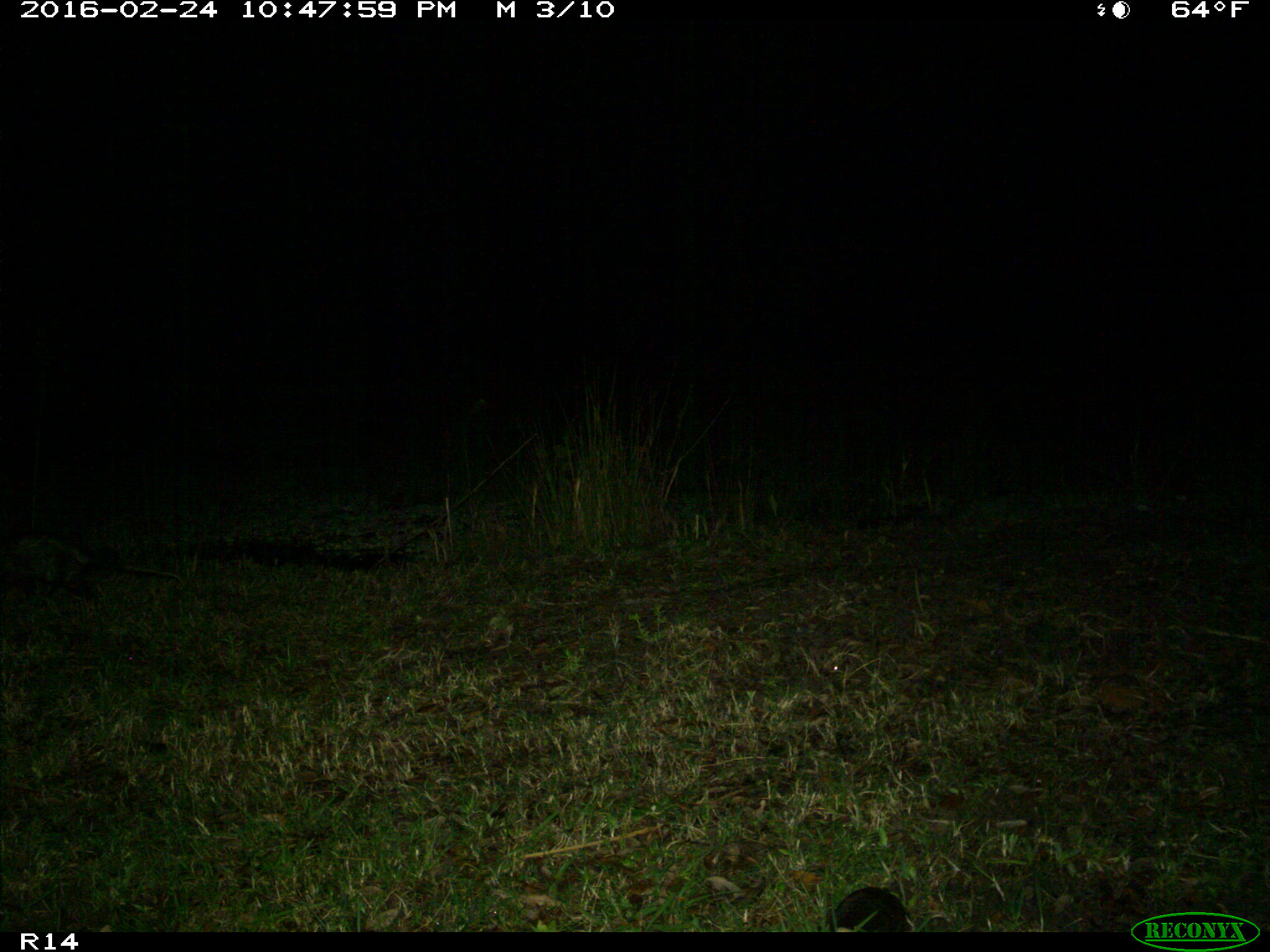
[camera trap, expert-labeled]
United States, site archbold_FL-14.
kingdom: Animalia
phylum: Chordata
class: Mammalia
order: Didelphimorphia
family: Didelphidae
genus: Didelphis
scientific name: Didelphis virginiana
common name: virginia opossum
Didelphis virginiana (virginia opossum).